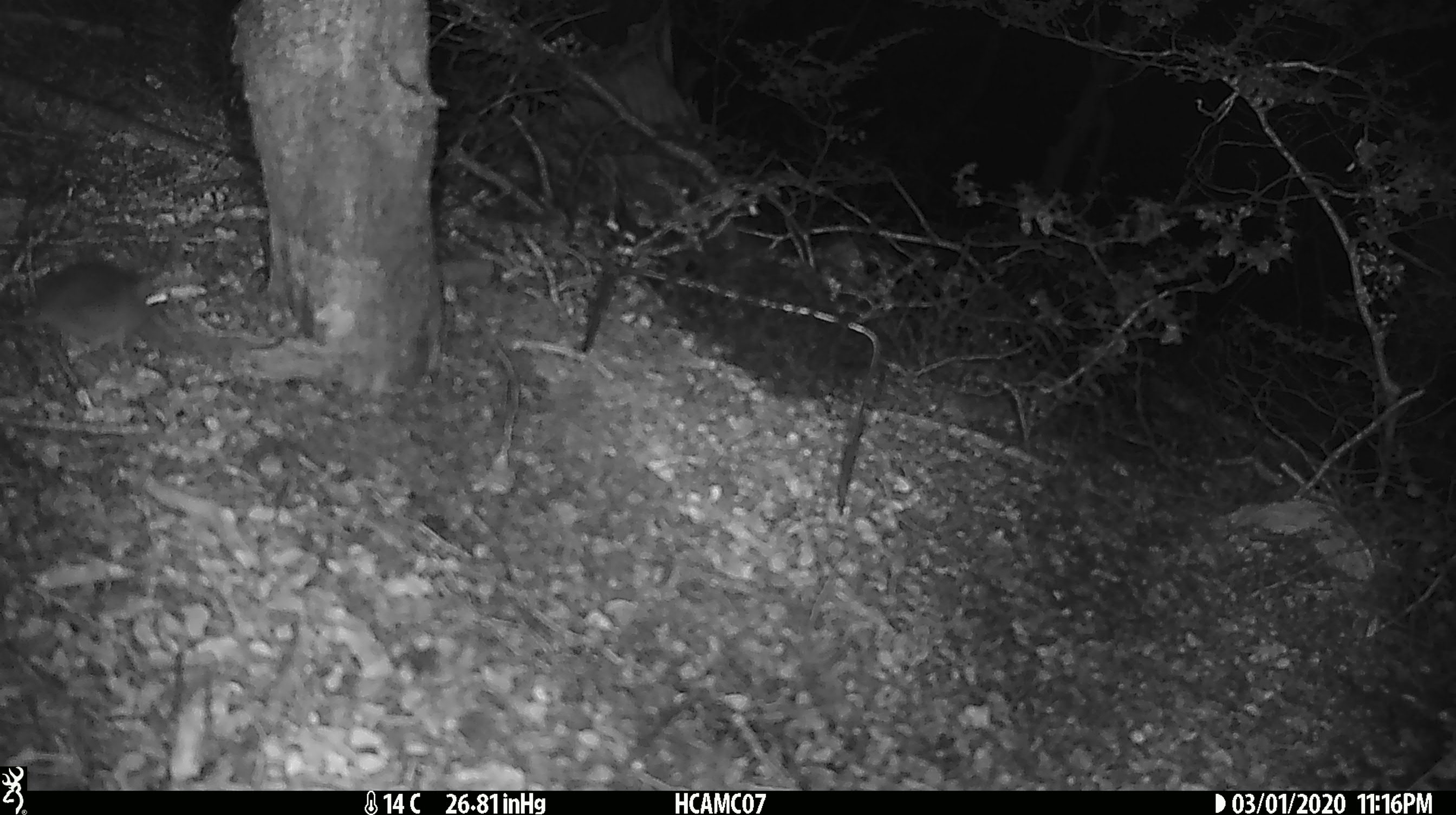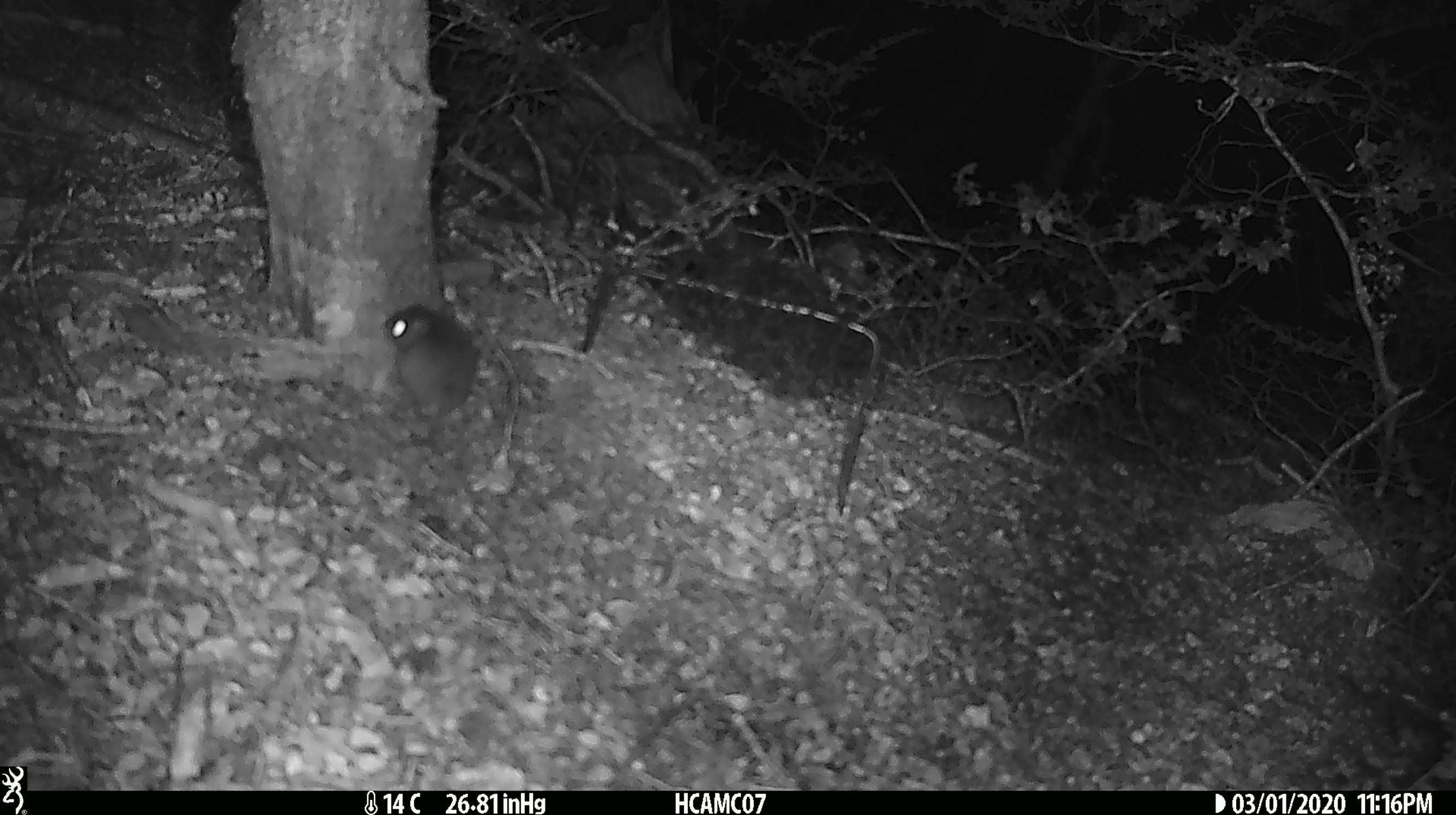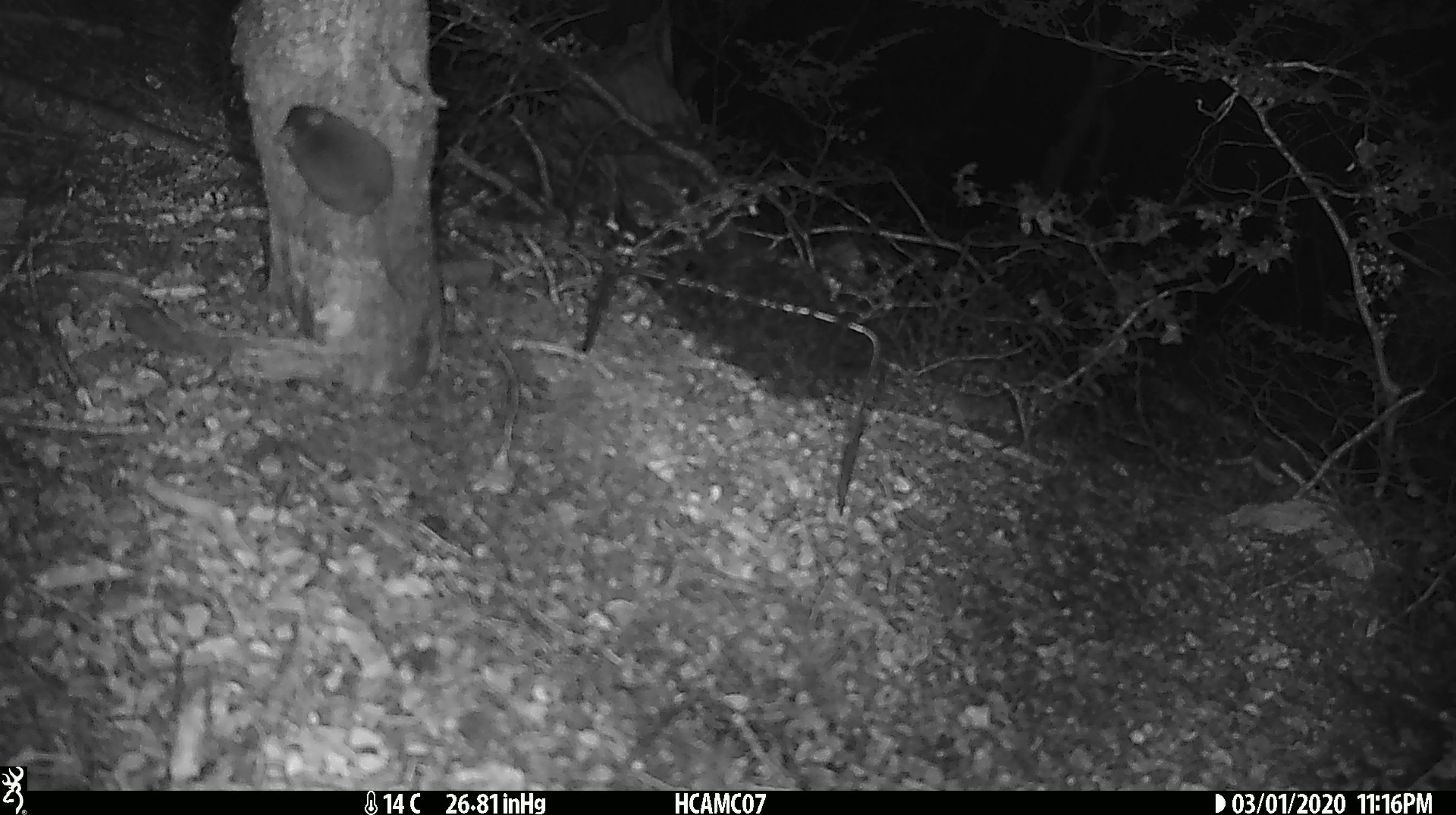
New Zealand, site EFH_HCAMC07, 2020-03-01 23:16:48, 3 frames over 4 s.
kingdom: Animalia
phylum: Chordata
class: Mammalia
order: Rodentia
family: Muridae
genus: Mus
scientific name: Mus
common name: mouse